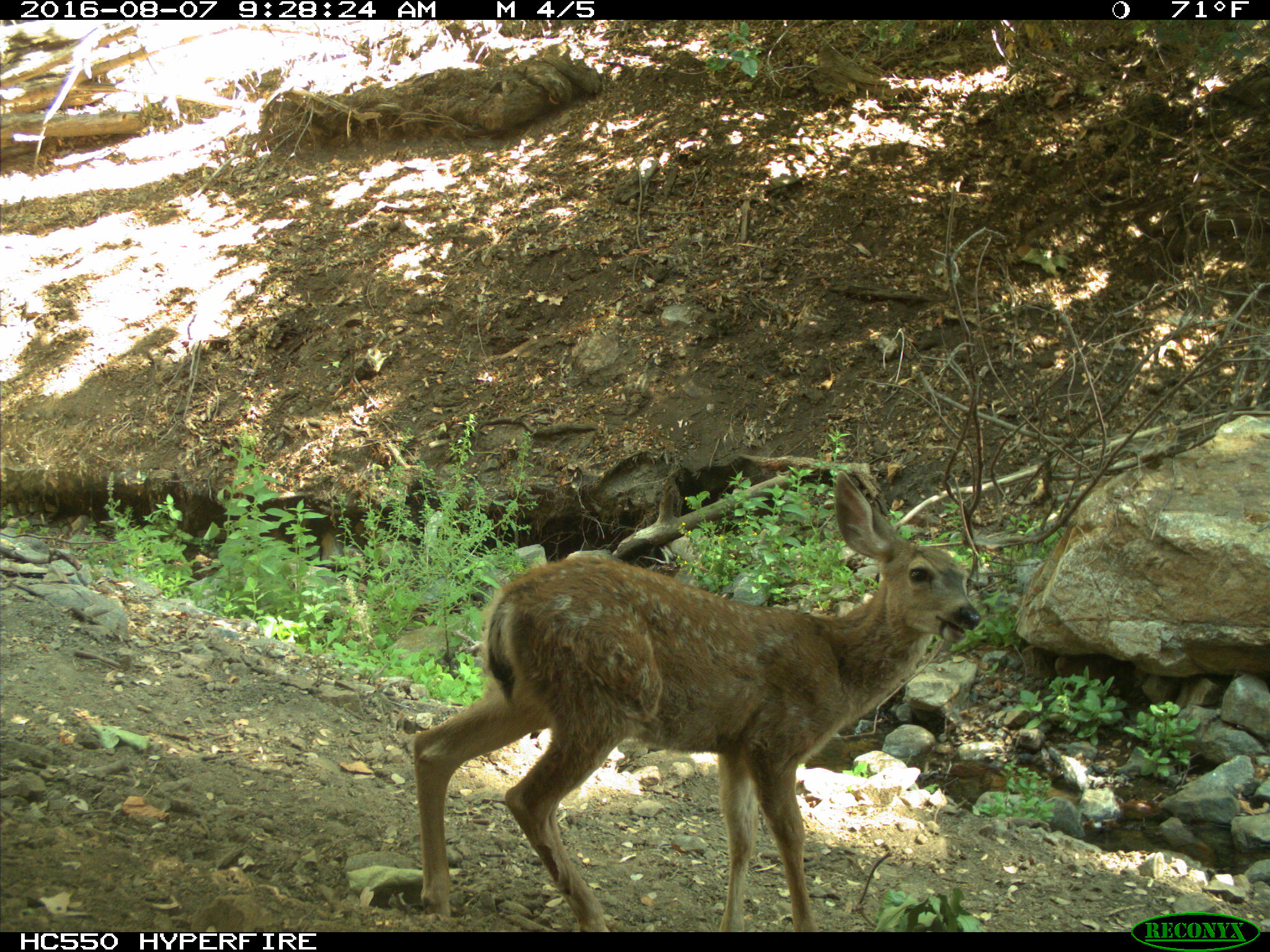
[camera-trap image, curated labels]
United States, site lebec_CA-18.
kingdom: Animalia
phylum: Chordata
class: Mammalia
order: Artiodactyla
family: Cervidae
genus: Odocoileus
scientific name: Odocoileus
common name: deer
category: unidentified deer